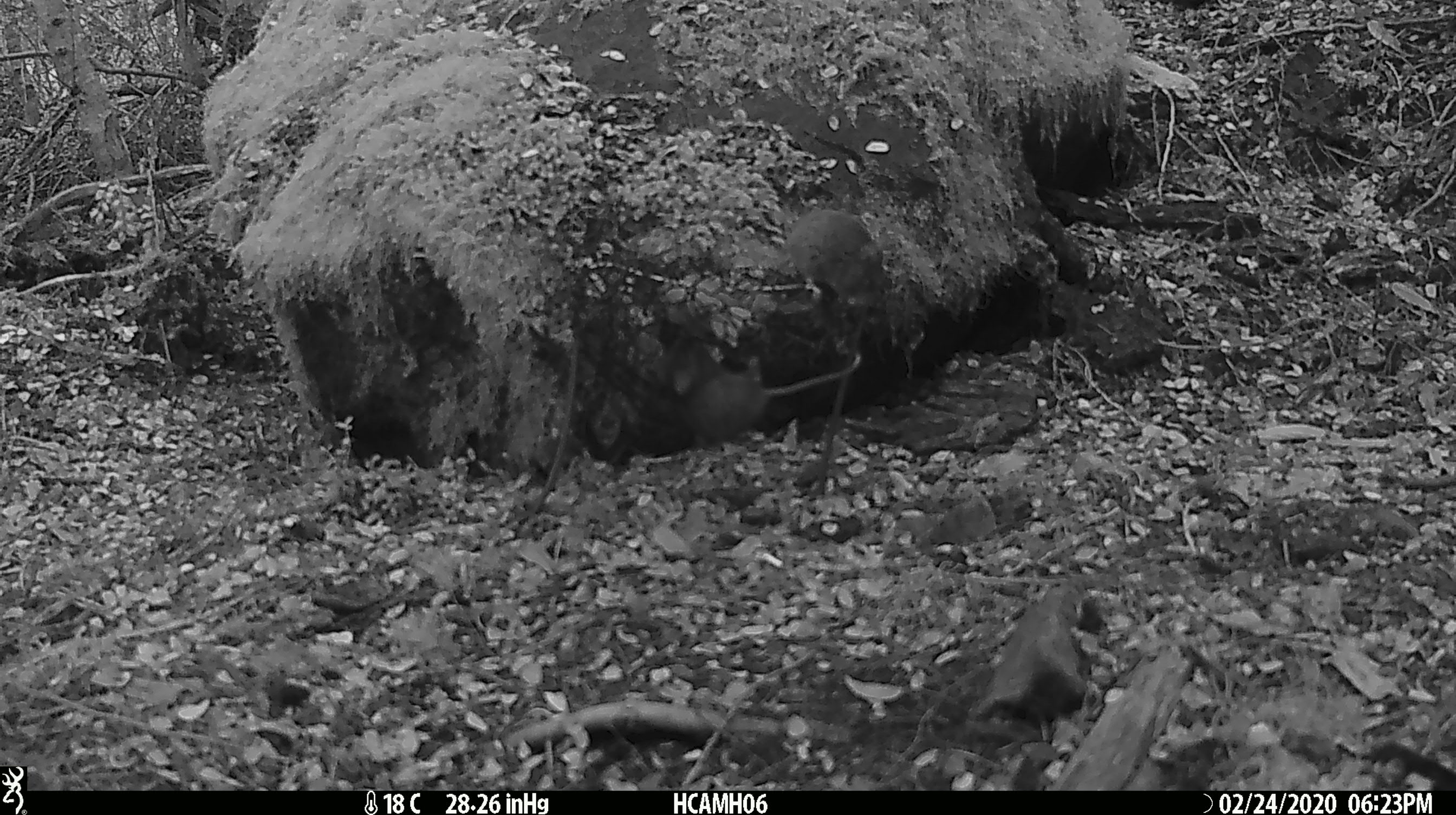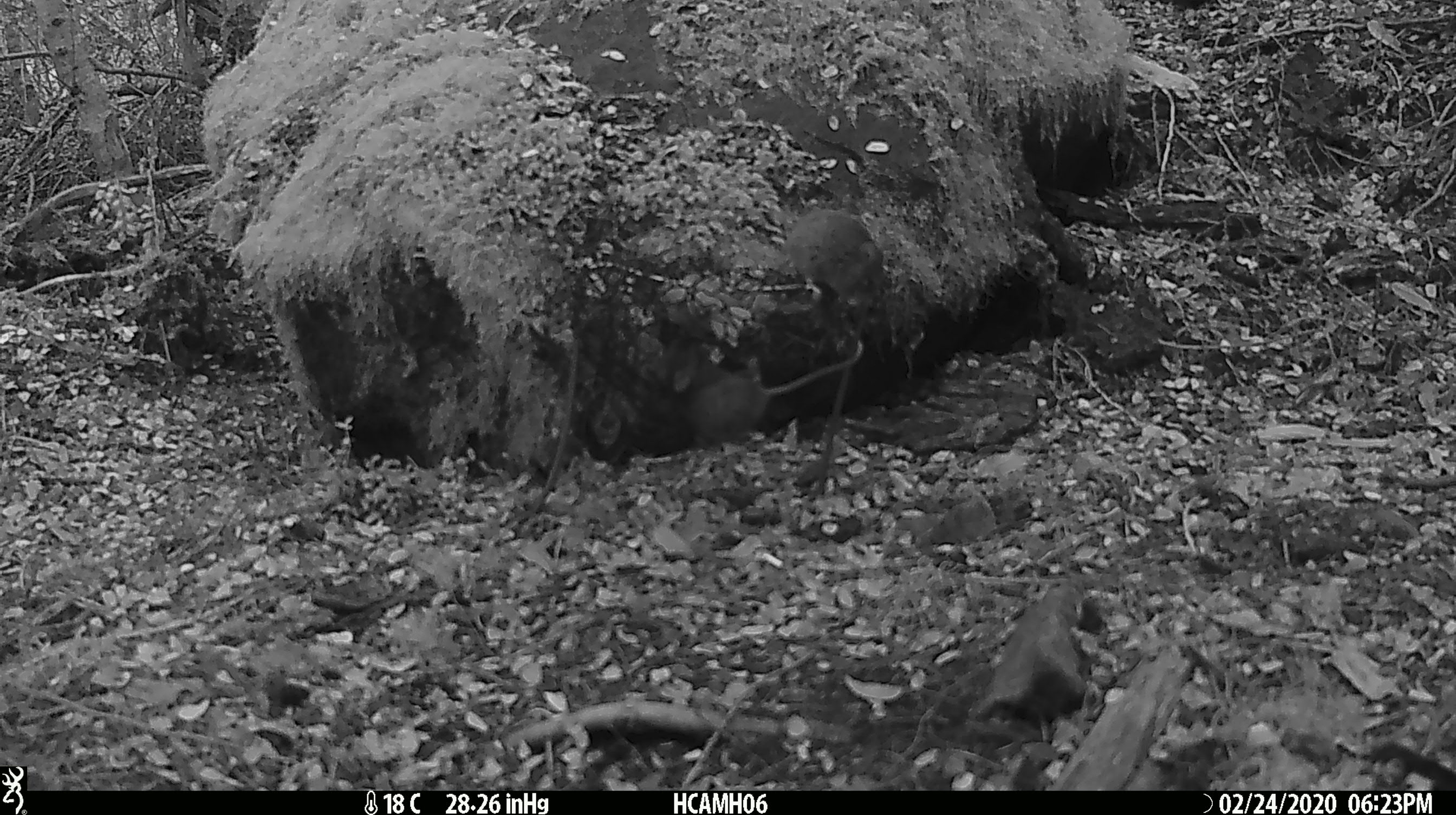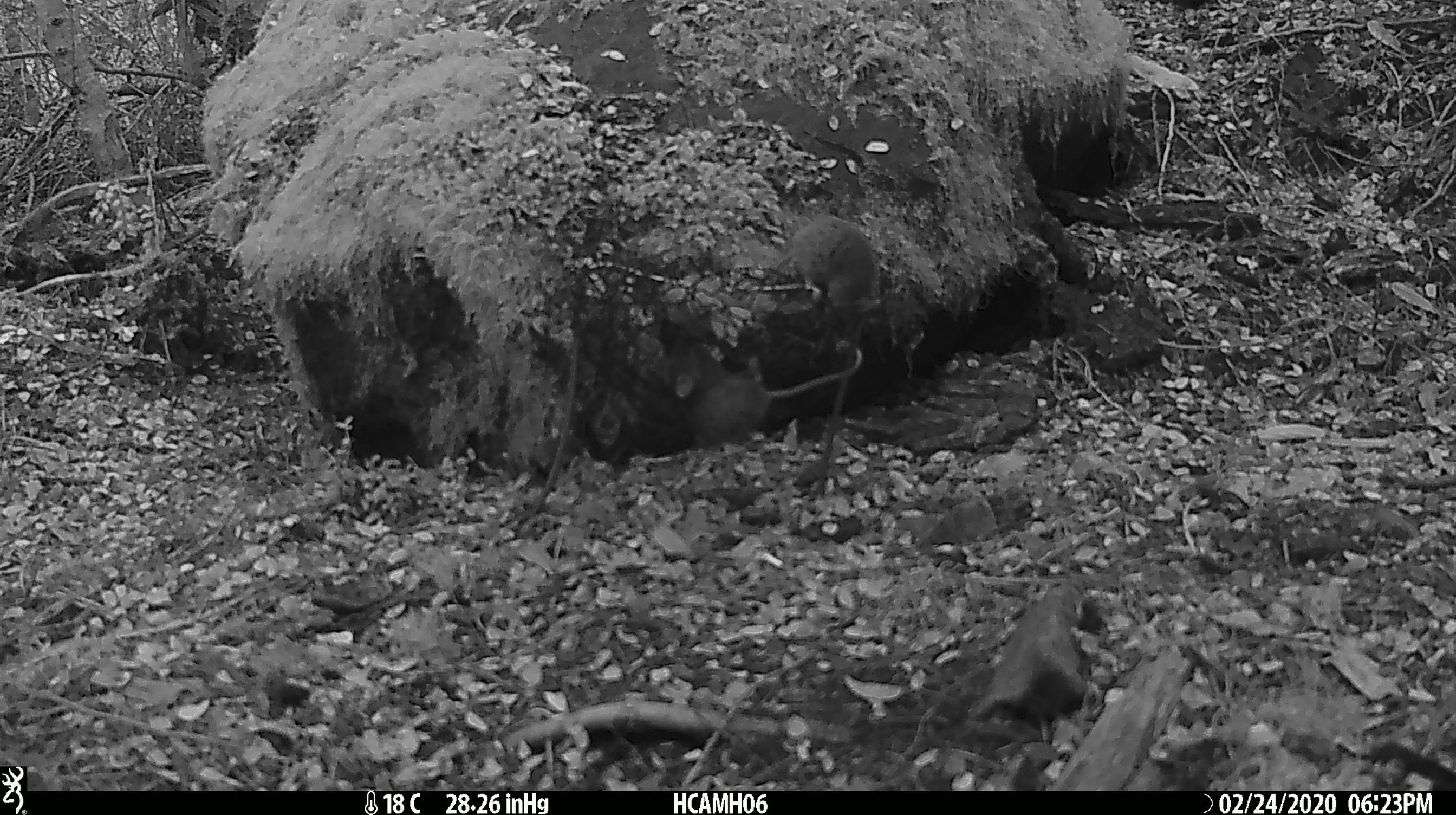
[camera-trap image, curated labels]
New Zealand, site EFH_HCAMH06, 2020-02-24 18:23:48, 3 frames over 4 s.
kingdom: Animalia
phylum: Chordata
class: Mammalia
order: Rodentia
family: Muridae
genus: Mus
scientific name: Mus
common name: mouse